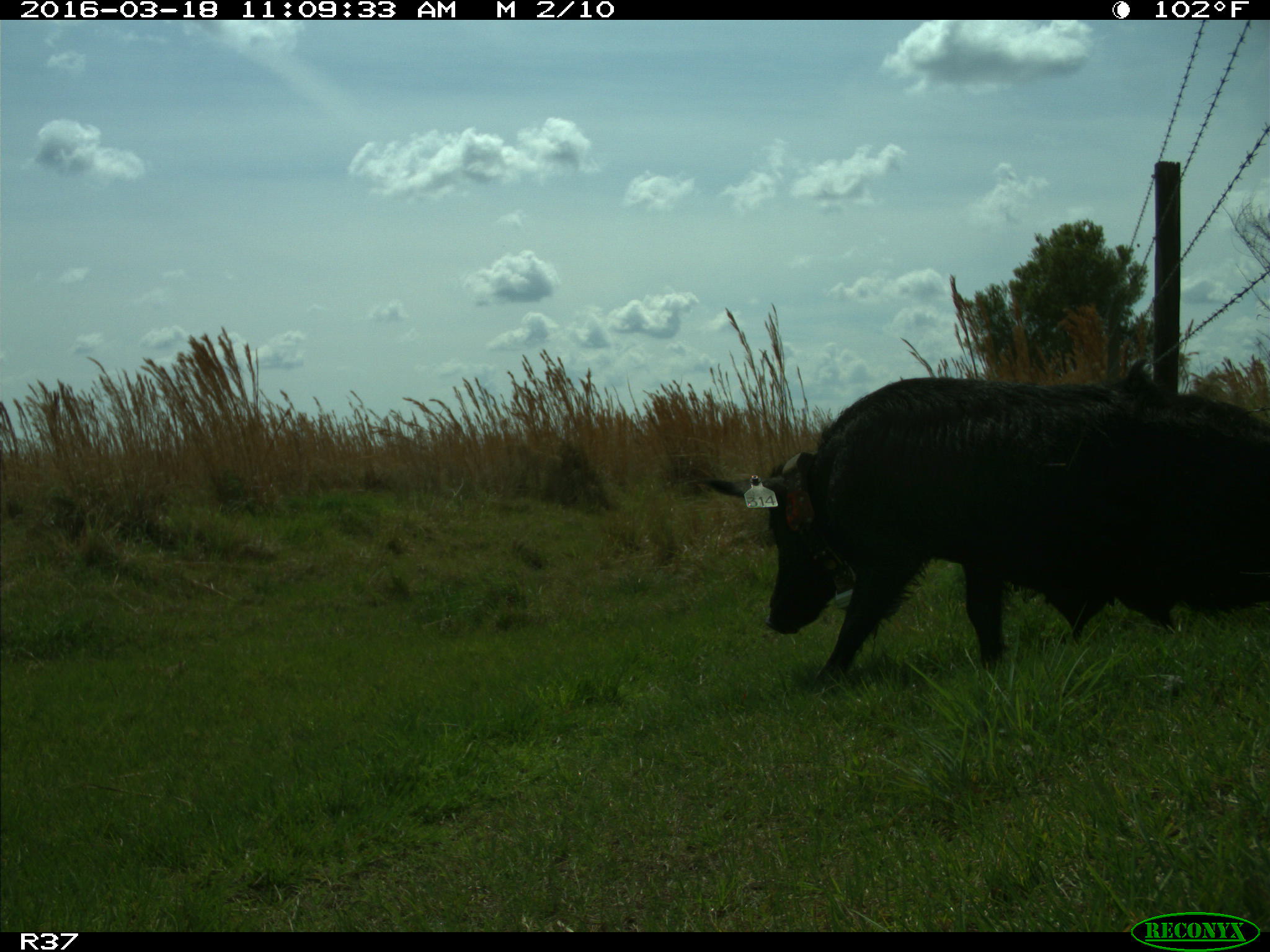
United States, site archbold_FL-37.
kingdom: Animalia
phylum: Chordata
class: Mammalia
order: Artiodactyla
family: Suidae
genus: Sus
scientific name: Sus scrofa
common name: wild boar